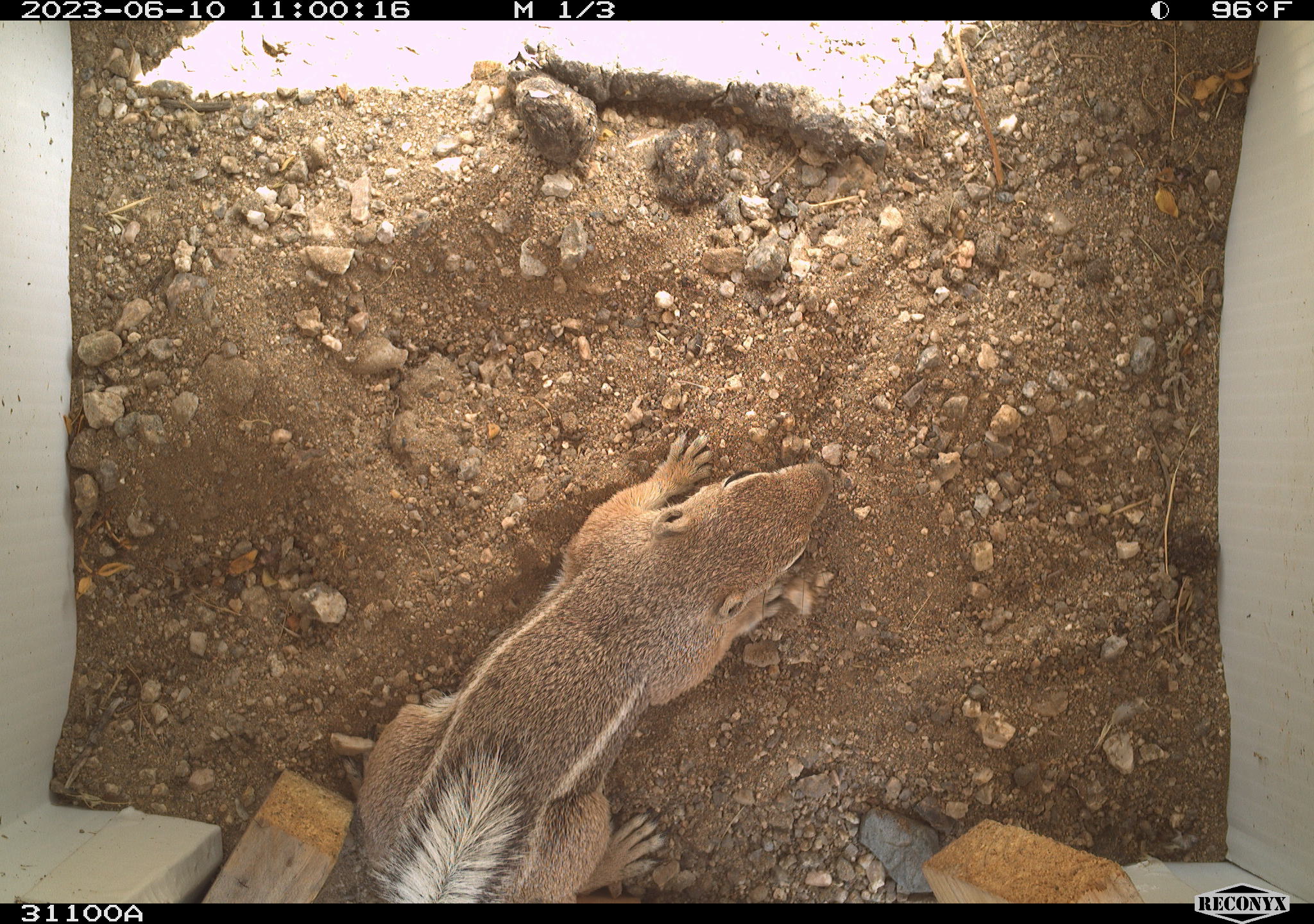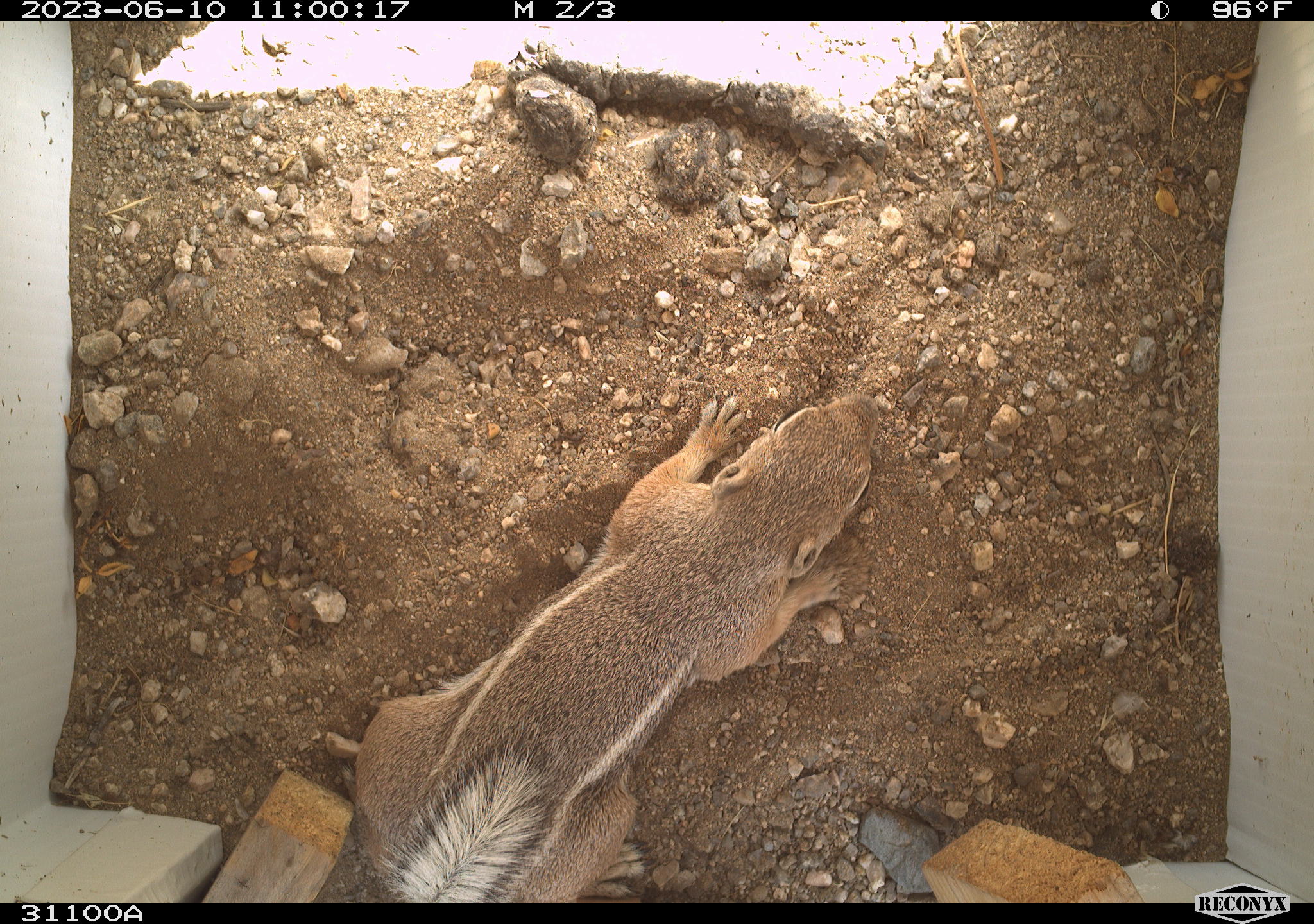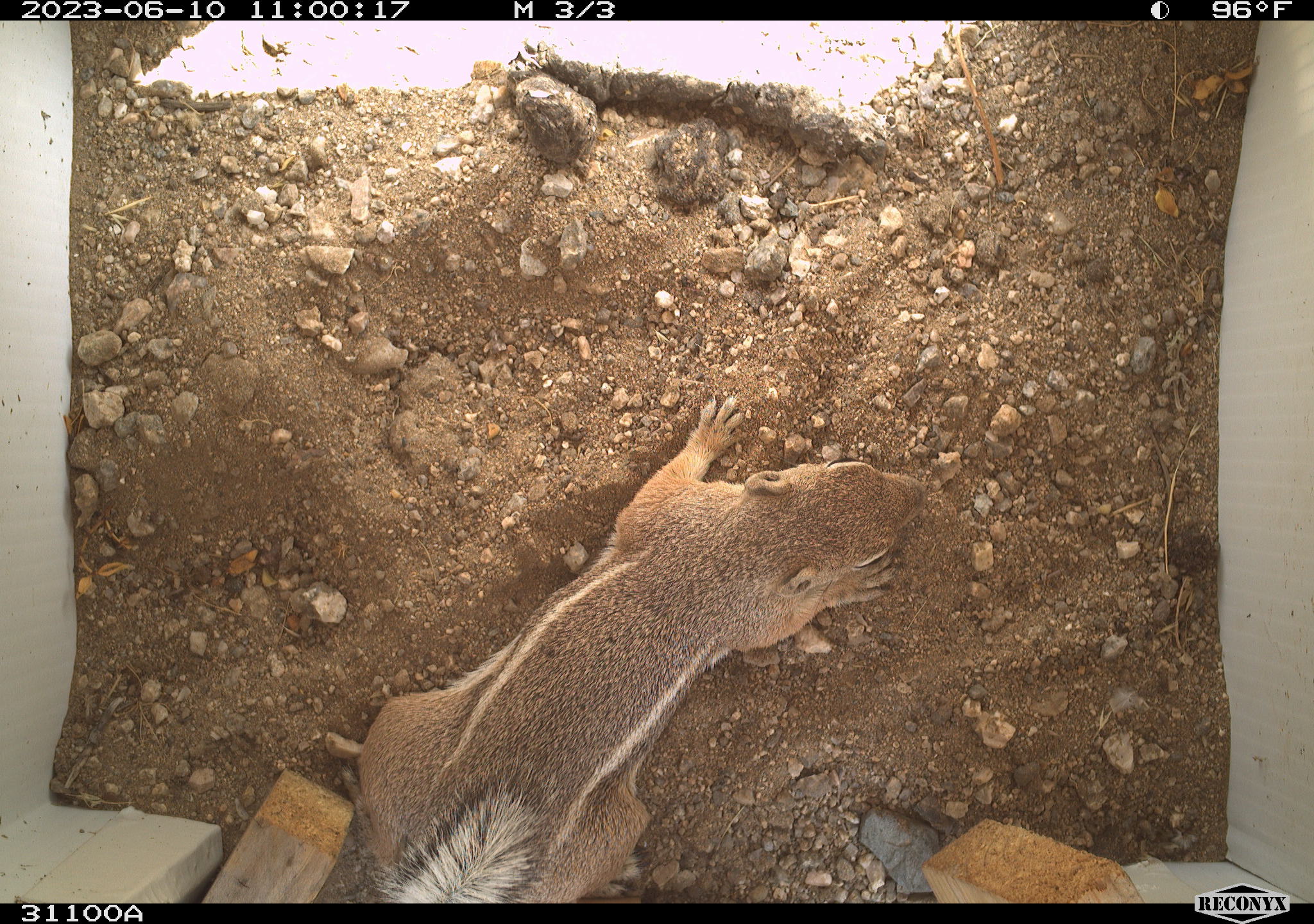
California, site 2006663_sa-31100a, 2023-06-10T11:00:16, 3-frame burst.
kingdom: Animalia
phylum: Chordata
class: Mammalia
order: Rodentia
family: Sciuridae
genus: Ammospermophilus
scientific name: Ammospermophilus leucurus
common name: white-tailed antelope squirrel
White-tailed antelope squirrel (Ammospermophilus leucurus).